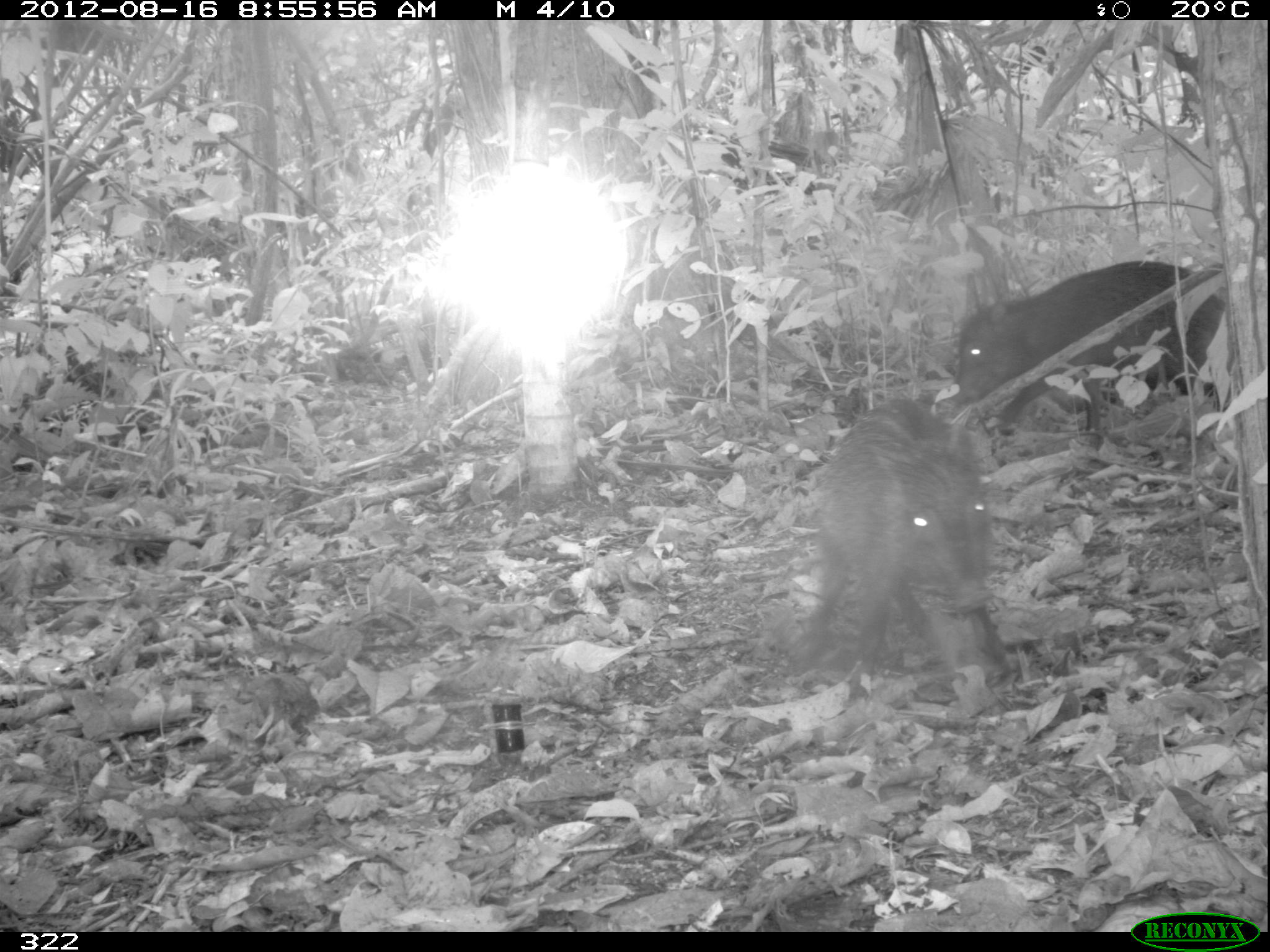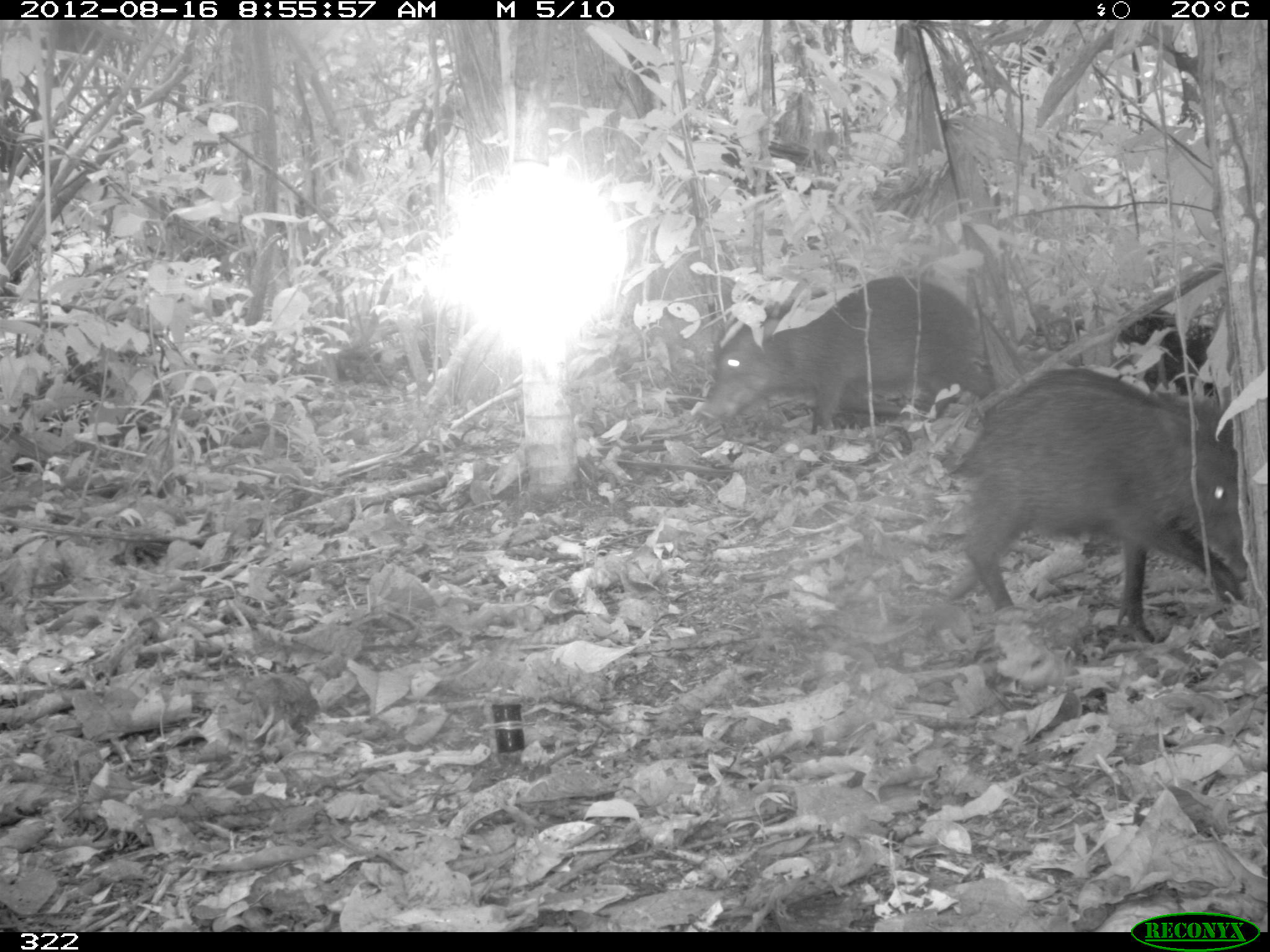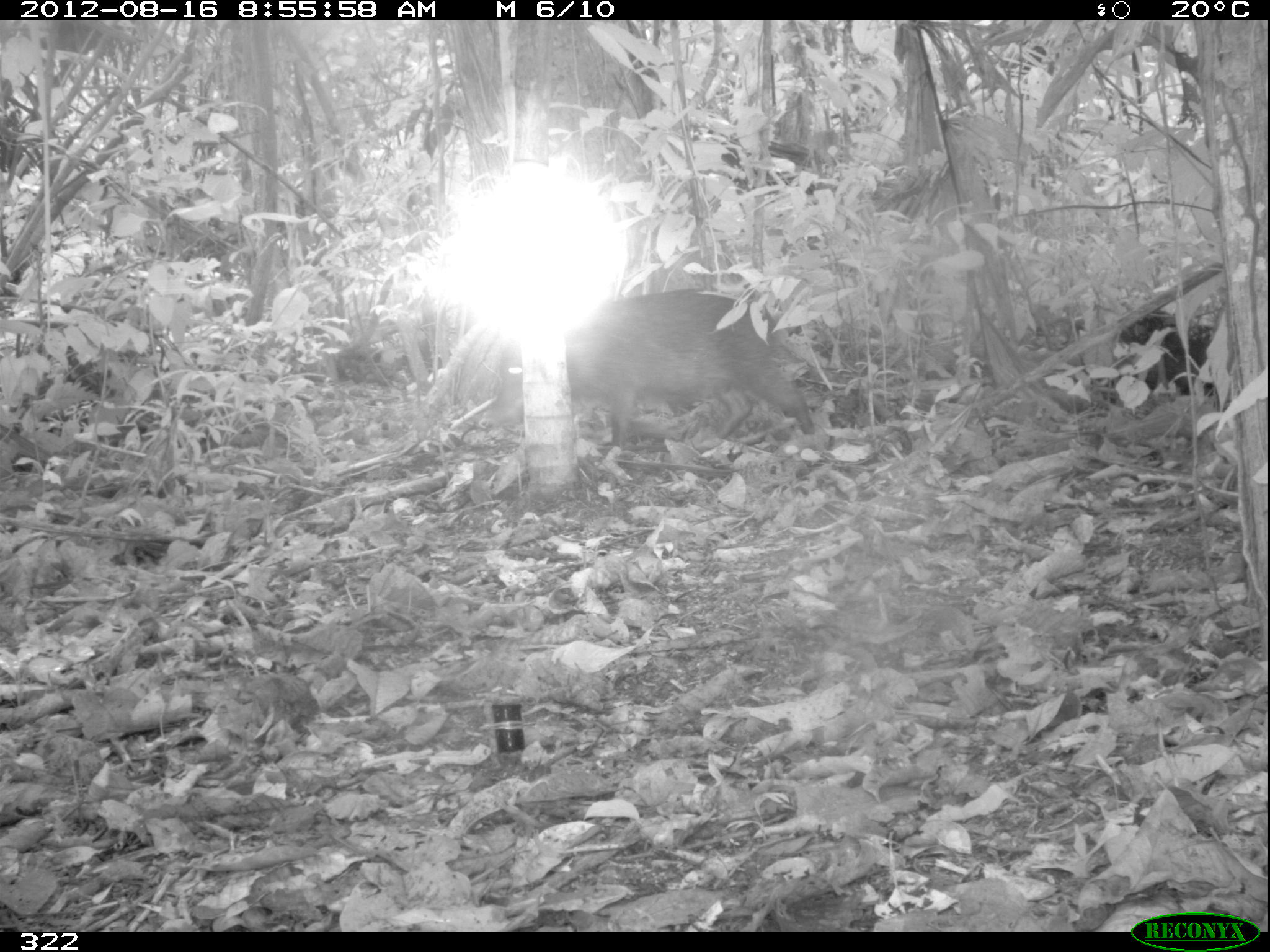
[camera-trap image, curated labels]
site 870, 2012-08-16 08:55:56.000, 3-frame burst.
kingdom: Animalia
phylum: Chordata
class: Mammalia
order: Artiodactyla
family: Tayassuidae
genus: Tayassu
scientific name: Tayassu pecari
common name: white-lipped peccary